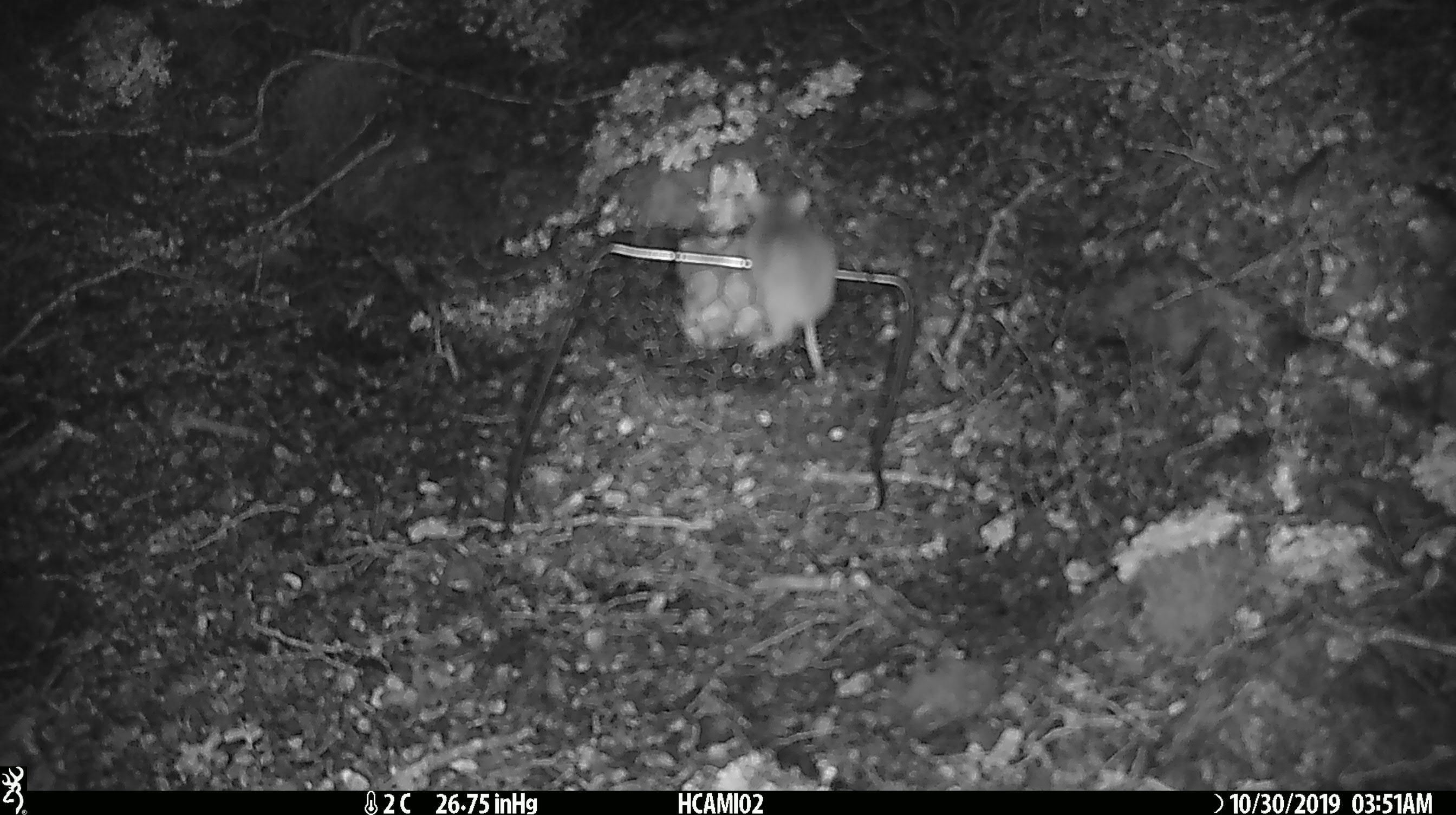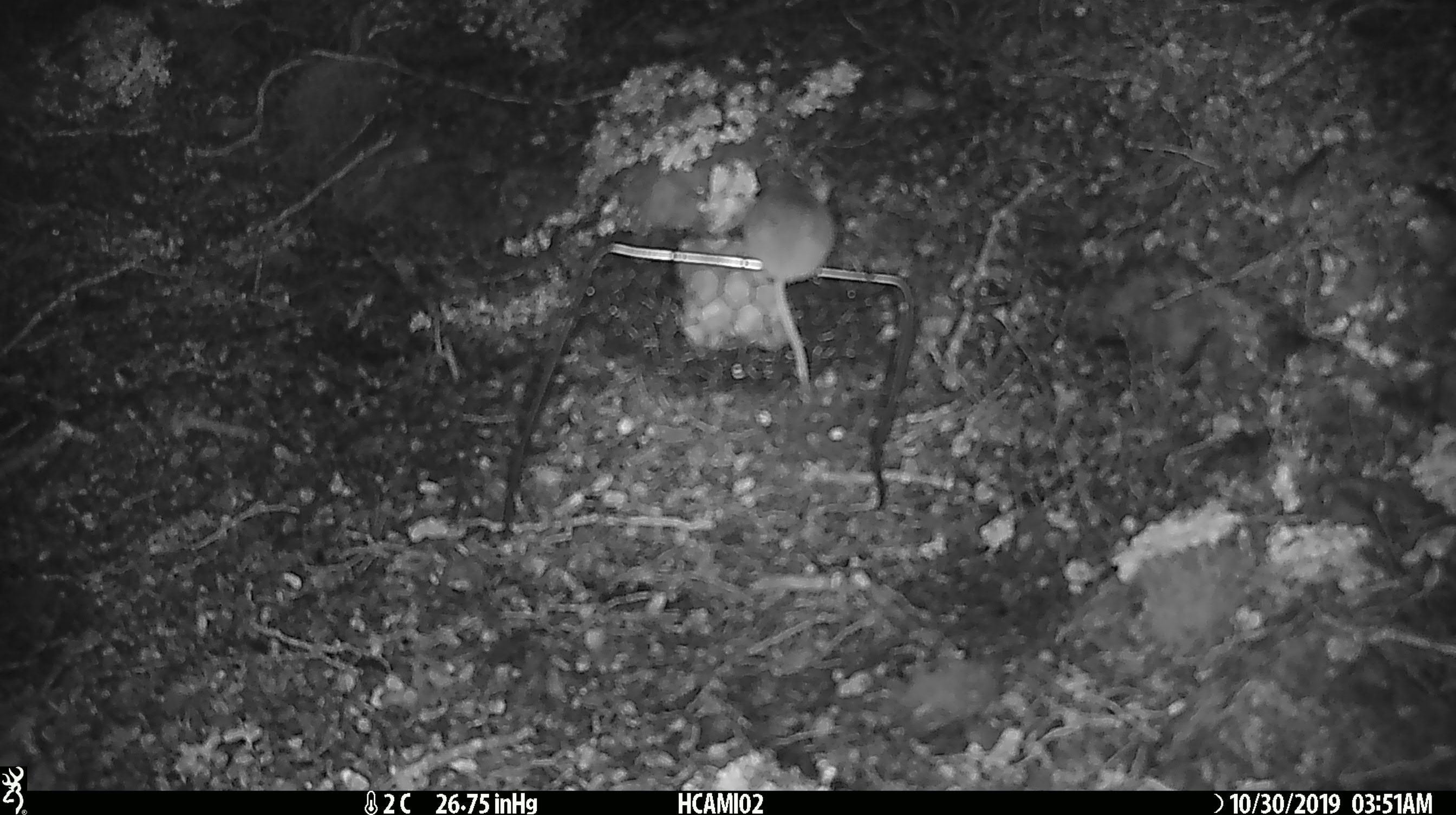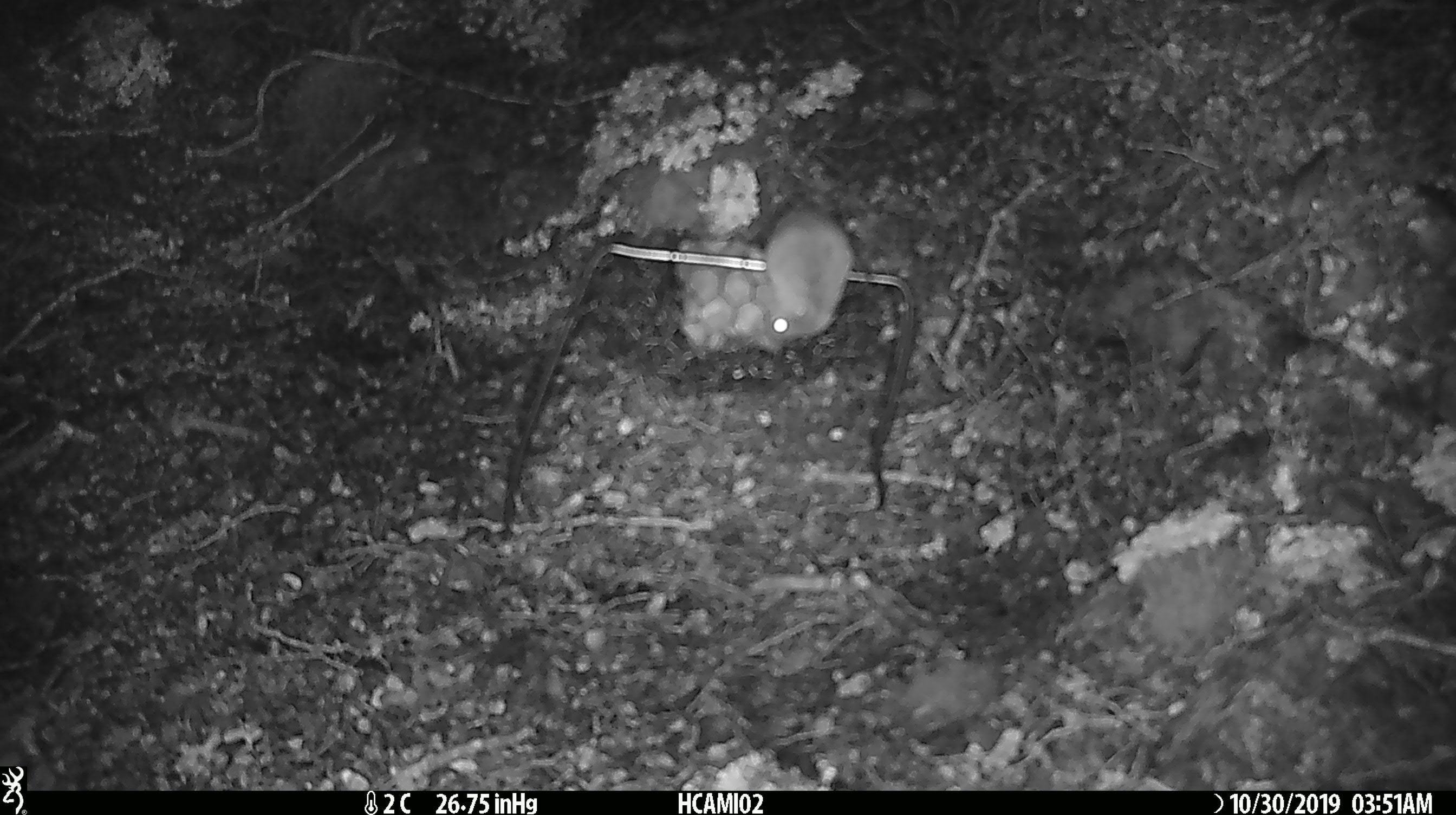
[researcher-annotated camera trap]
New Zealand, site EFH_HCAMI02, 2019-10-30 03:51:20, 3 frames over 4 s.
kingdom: Animalia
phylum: Chordata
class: Mammalia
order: Rodentia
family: Muridae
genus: Mus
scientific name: Mus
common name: mouse